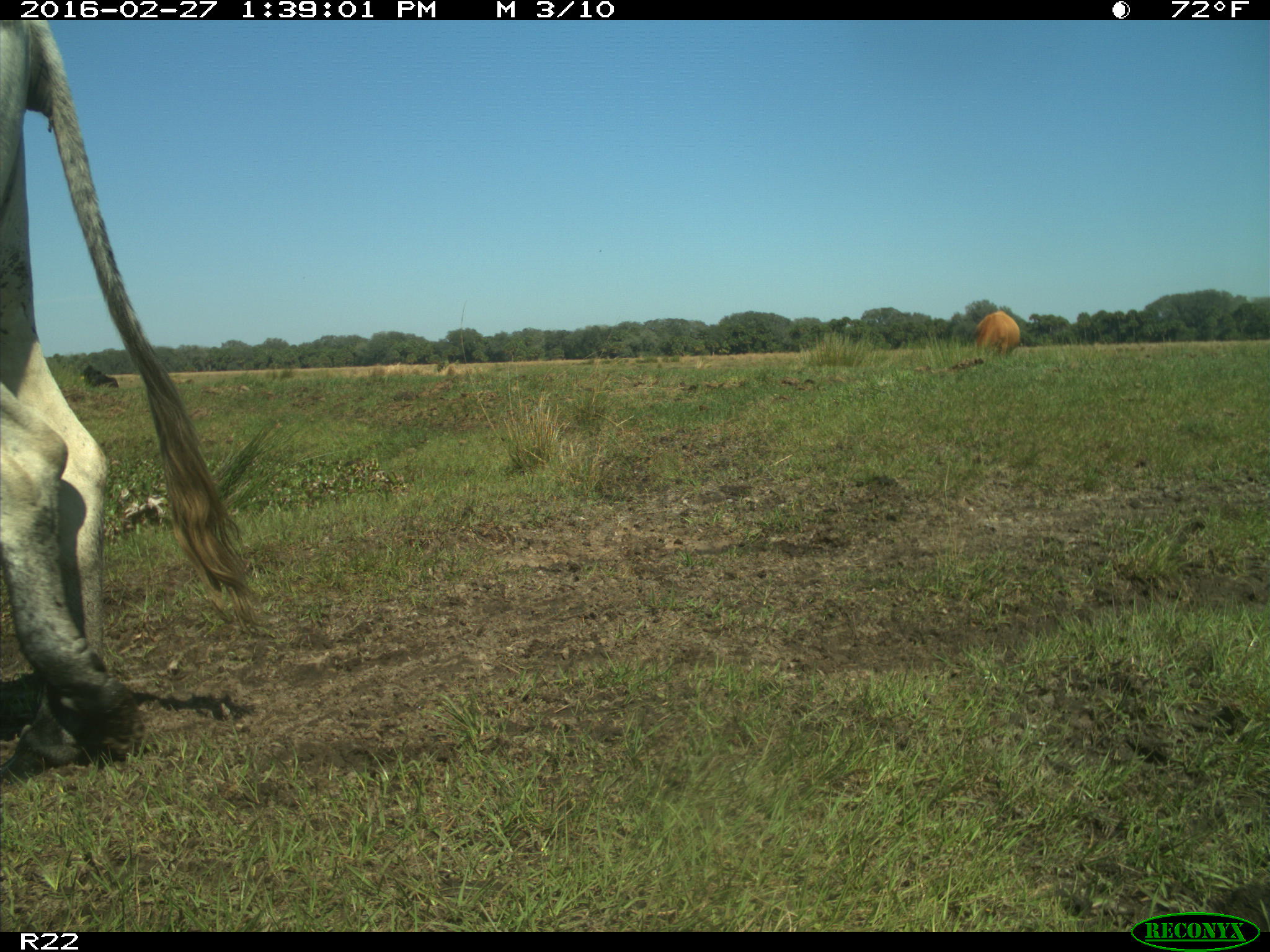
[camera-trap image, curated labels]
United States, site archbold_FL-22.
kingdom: Animalia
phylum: Chordata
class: Mammalia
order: Artiodactyla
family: Bovidae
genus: Bos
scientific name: Bos taurus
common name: domestic cow